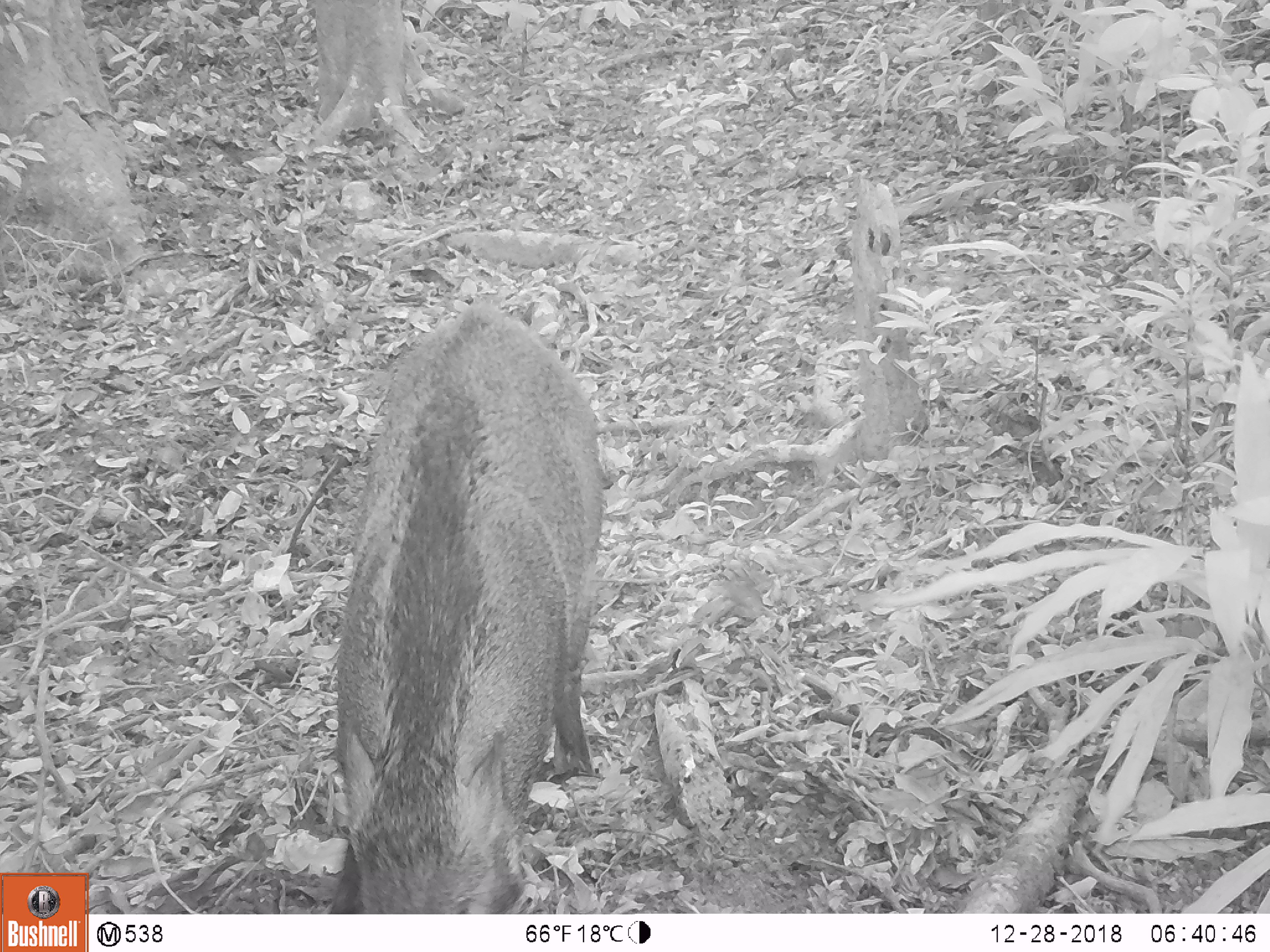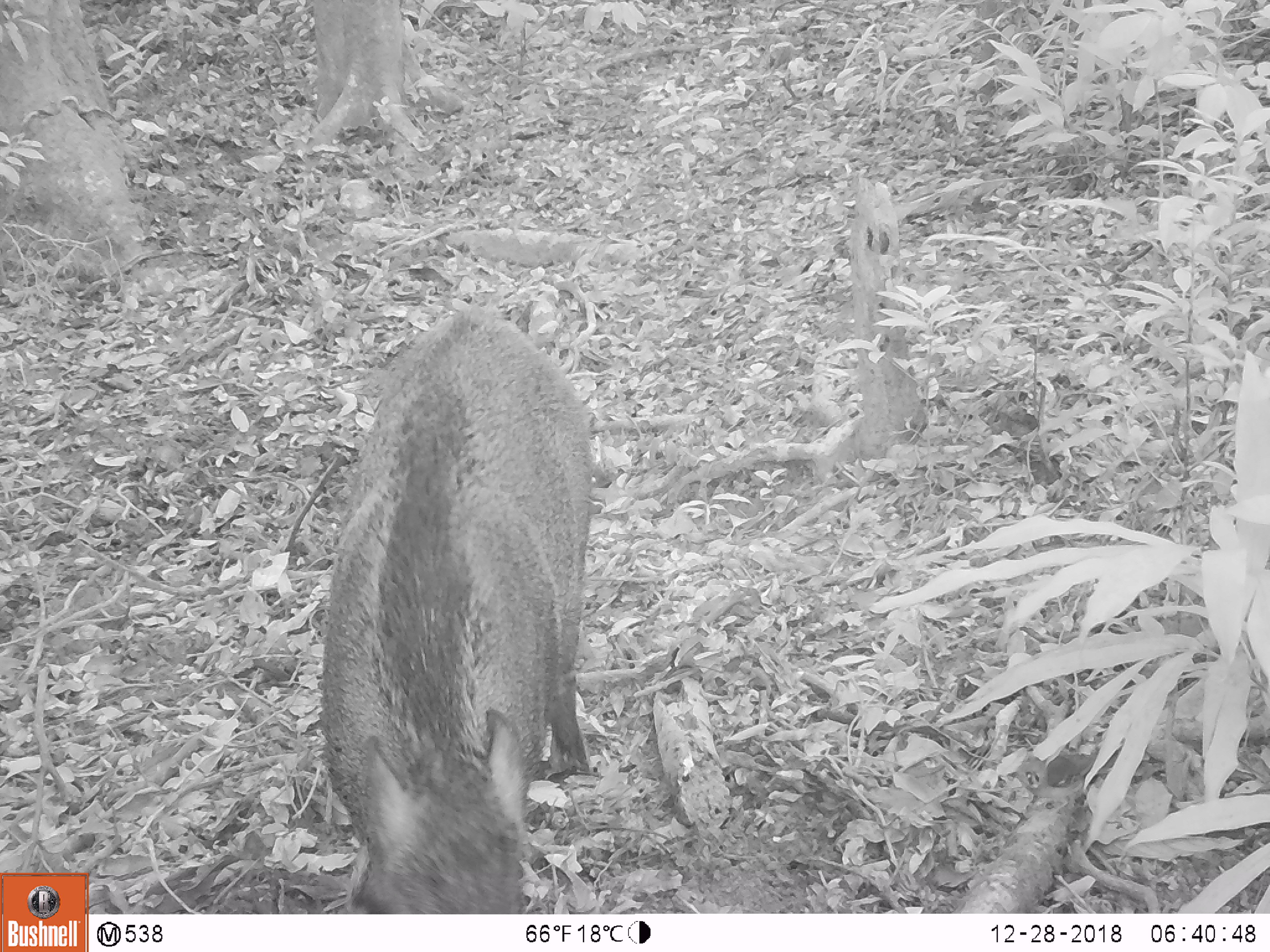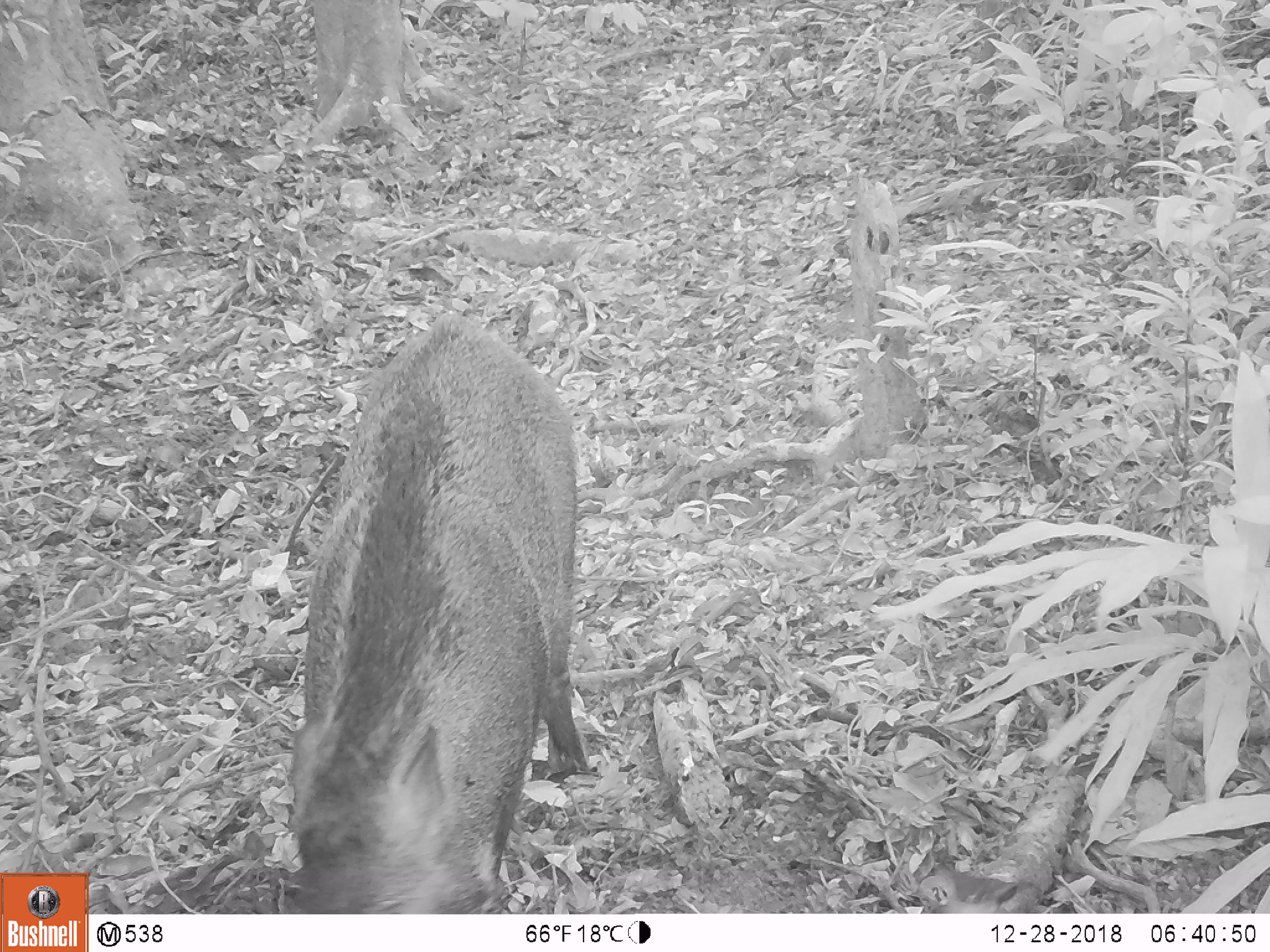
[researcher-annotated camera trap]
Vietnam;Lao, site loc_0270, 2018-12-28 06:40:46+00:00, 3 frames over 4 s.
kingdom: Animalia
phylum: Chordata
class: Mammalia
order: Artiodactyla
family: Suidae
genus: Sus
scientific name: Sus scrofa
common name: eurasian wild pig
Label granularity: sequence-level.